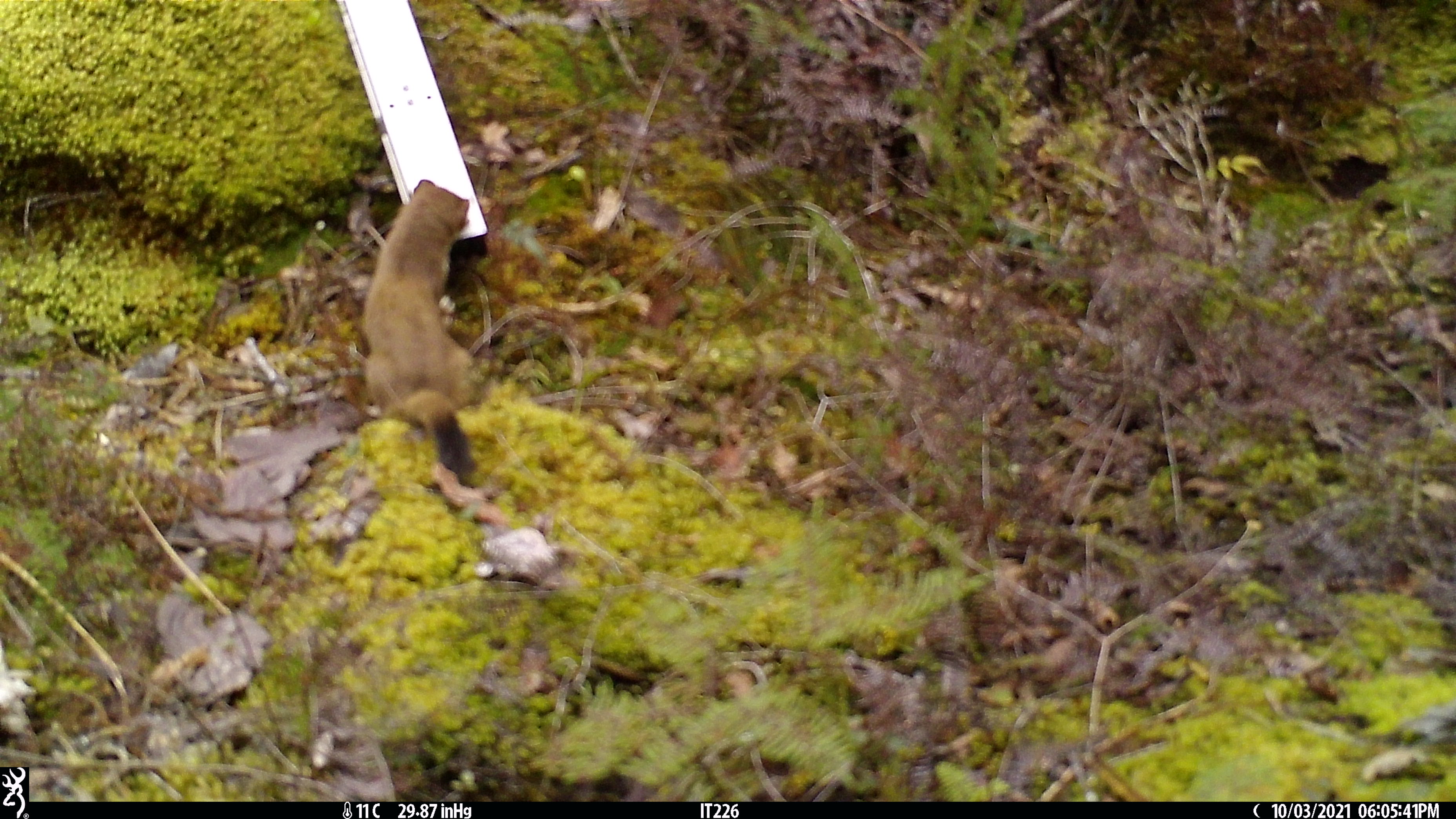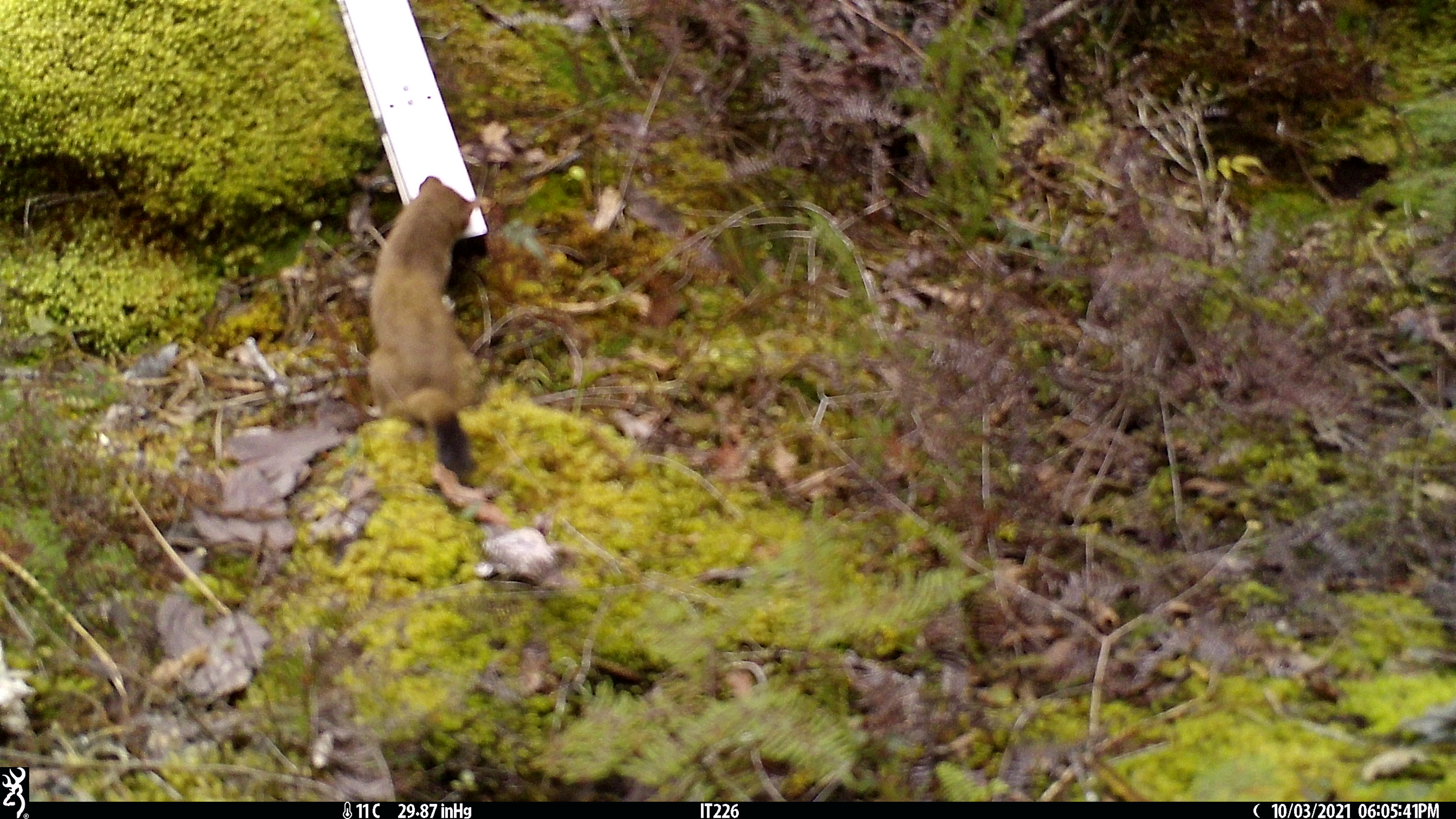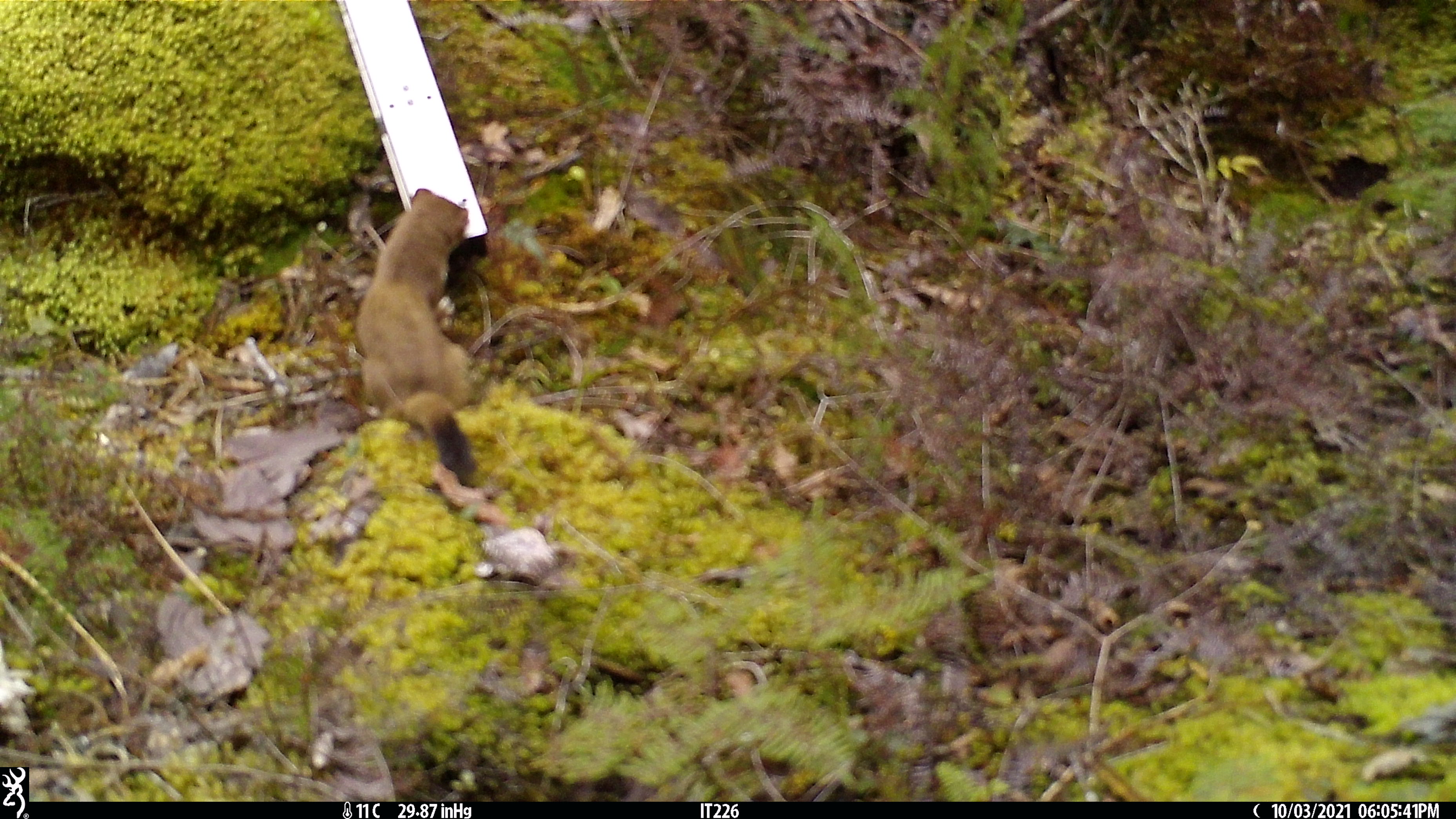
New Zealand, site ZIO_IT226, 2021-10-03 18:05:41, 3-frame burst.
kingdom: Animalia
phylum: Chordata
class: Mammalia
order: Carnivora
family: Mustelidae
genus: Mustela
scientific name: Mustela erminea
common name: stoat